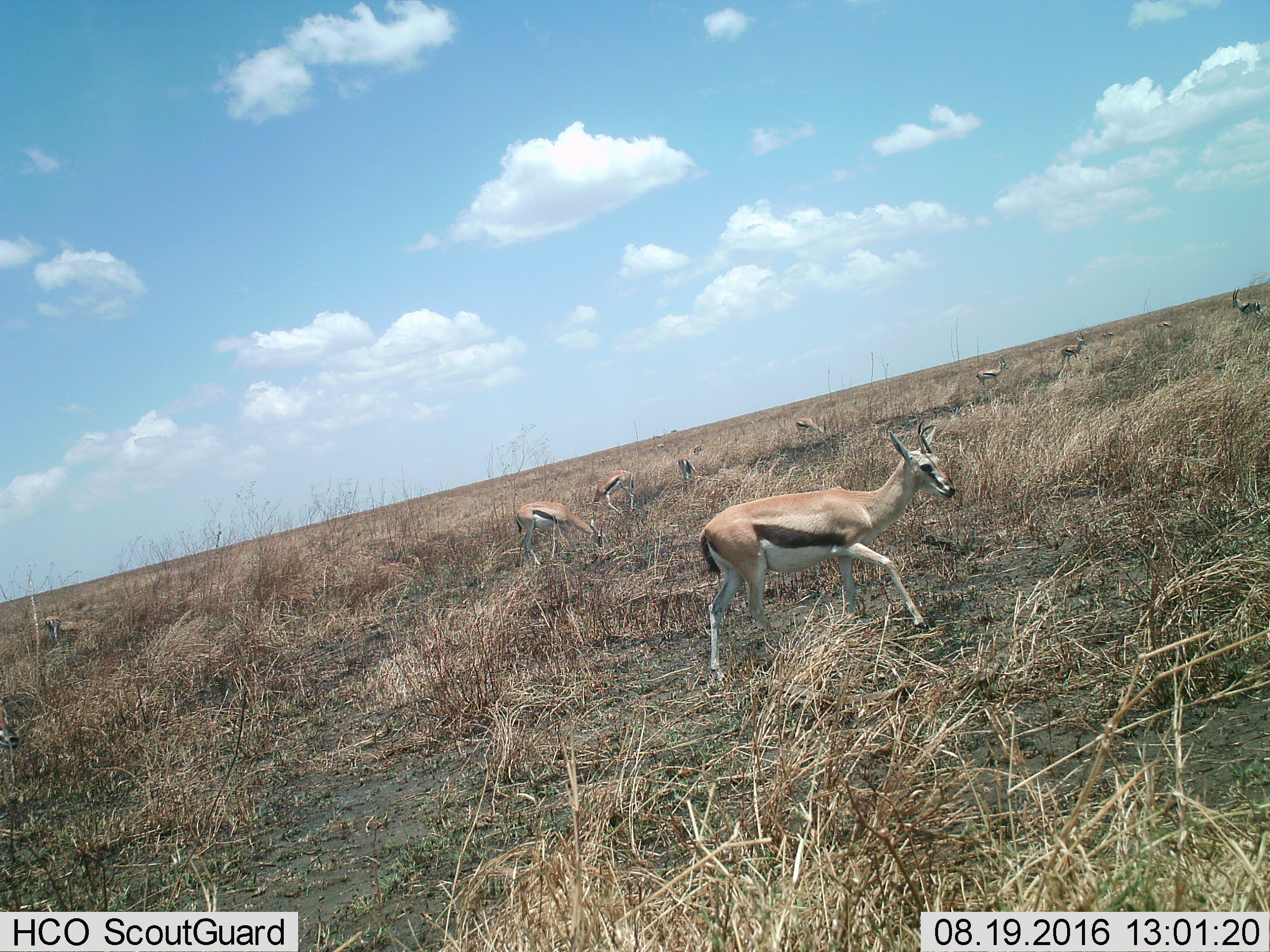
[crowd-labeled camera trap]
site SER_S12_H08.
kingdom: Animalia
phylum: Chordata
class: Mammalia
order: Artiodactyla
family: Bovidae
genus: Eudorcas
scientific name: Eudorcas thomsonii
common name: thomson's gazelle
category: gazellethomsons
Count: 11-50.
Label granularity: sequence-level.